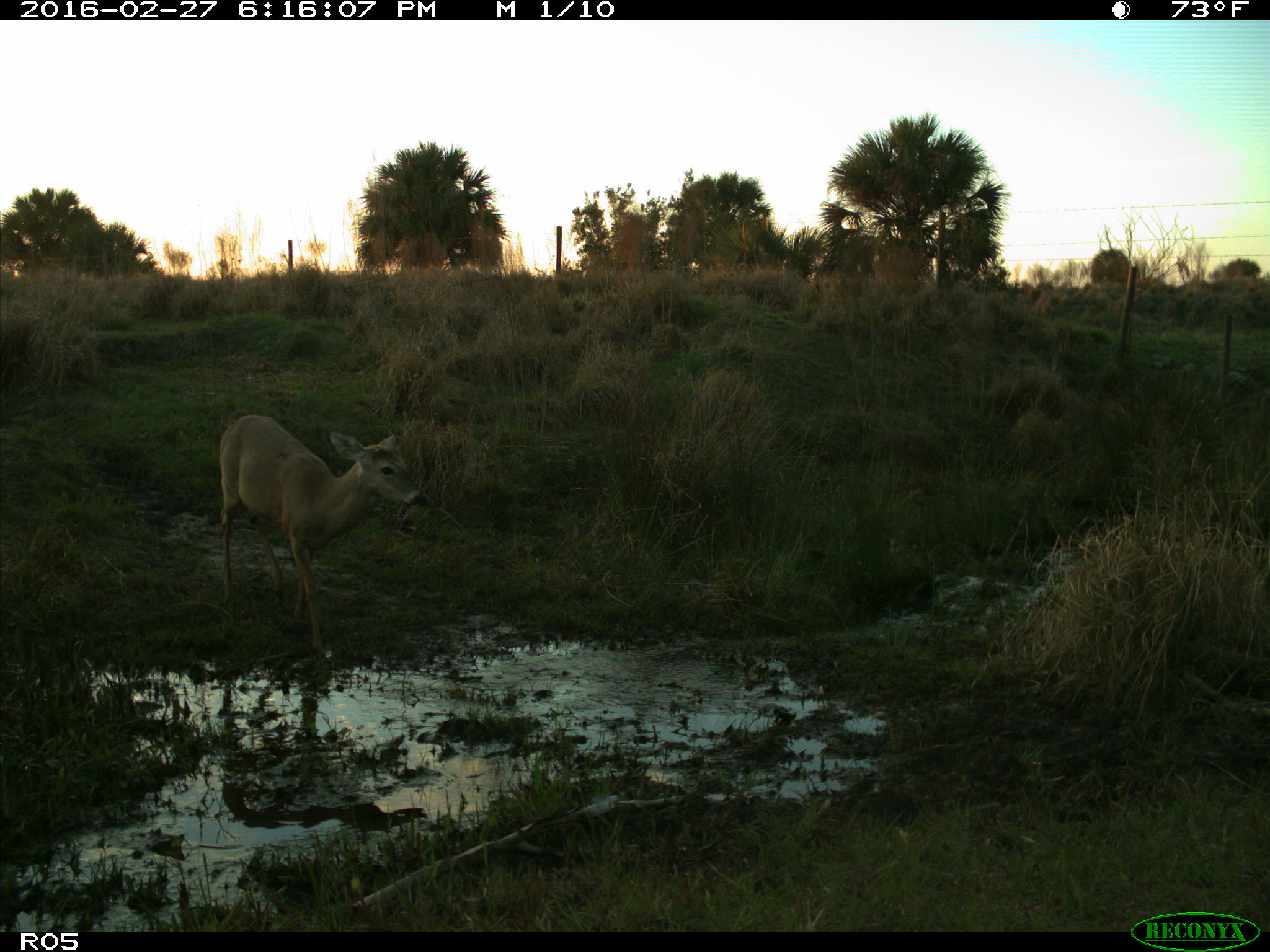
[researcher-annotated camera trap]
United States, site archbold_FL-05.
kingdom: Animalia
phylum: Chordata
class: Mammalia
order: Artiodactyla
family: Cervidae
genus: Odocoileus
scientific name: Odocoileus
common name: deer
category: unidentified deer